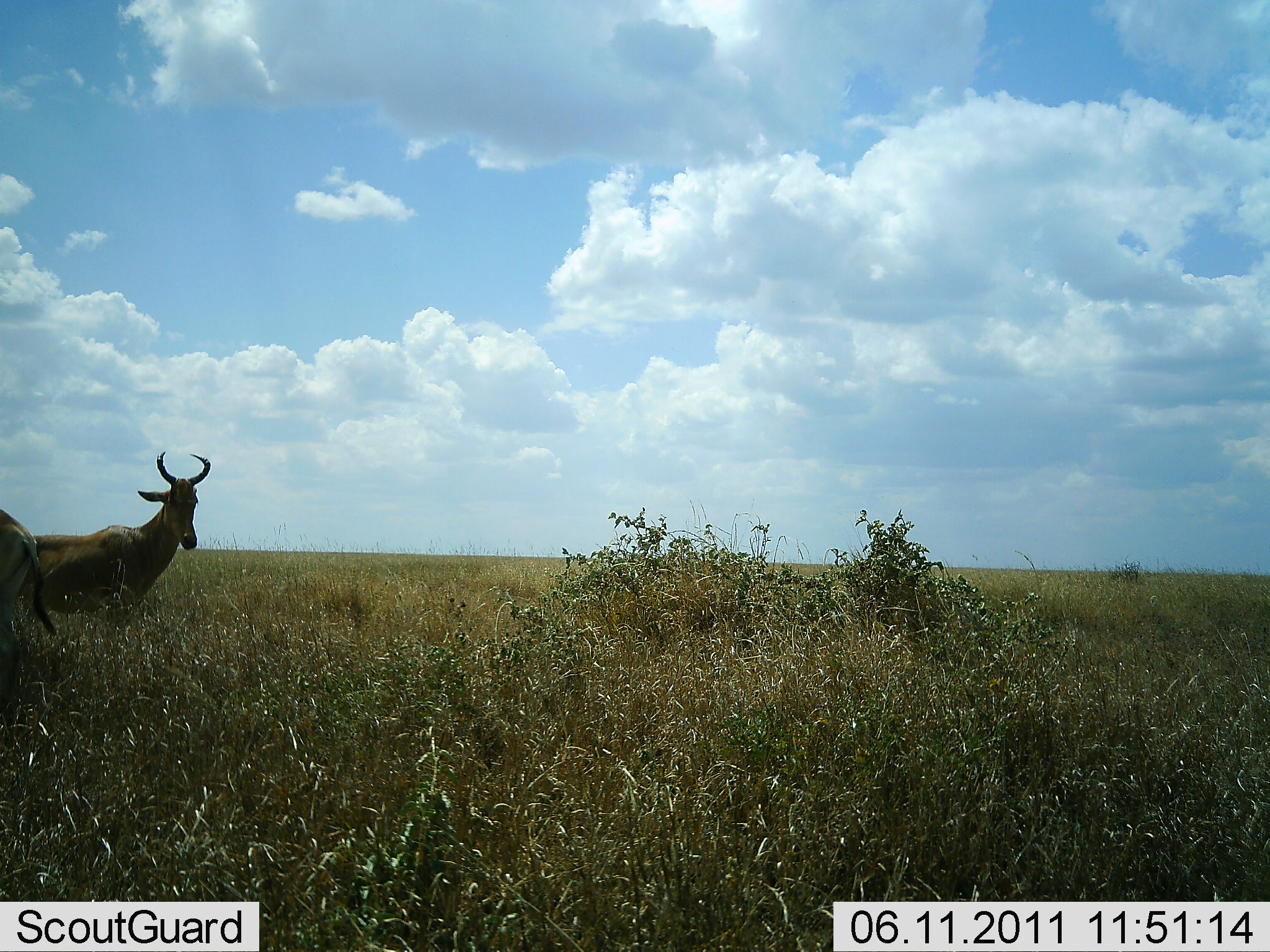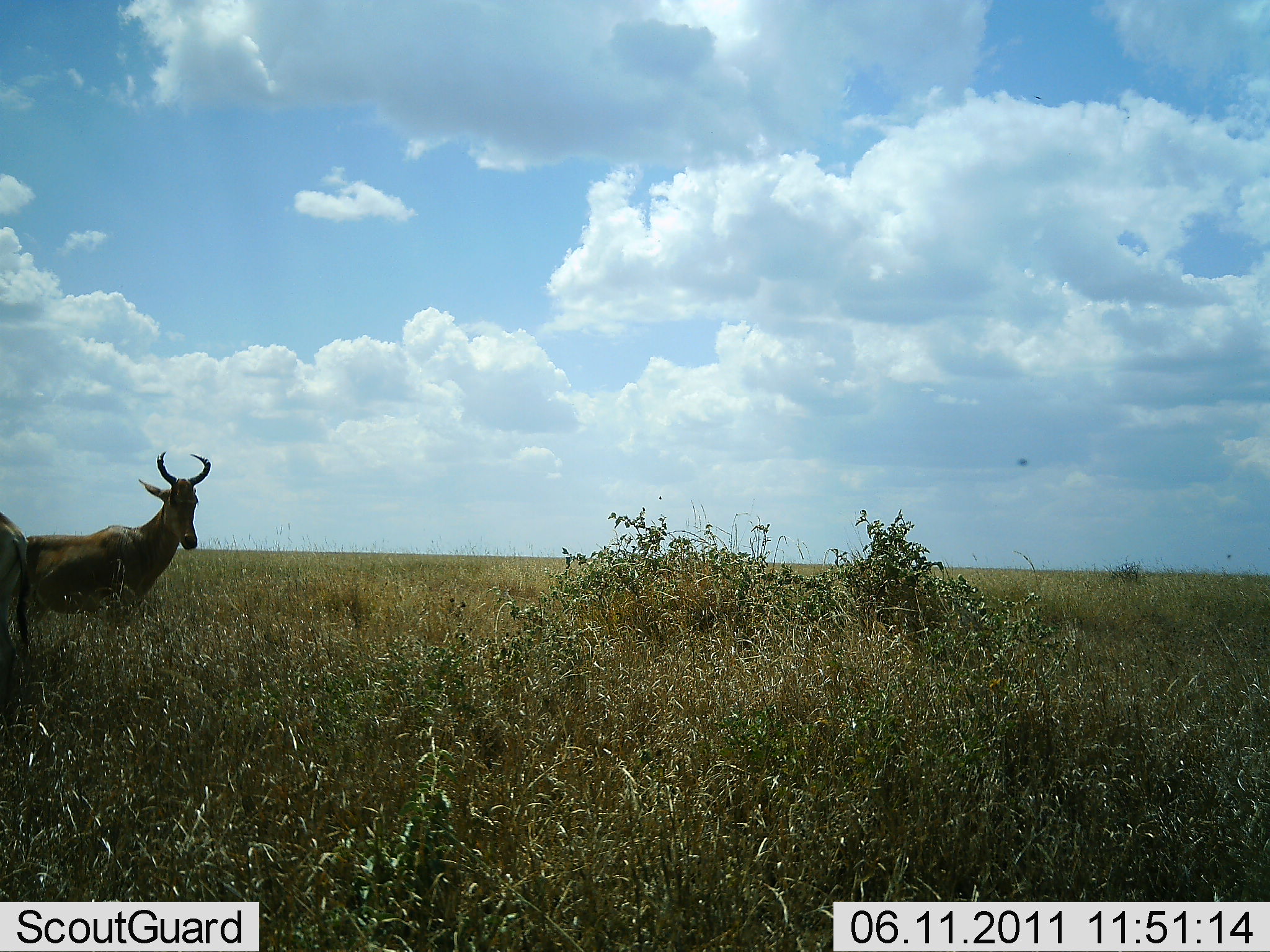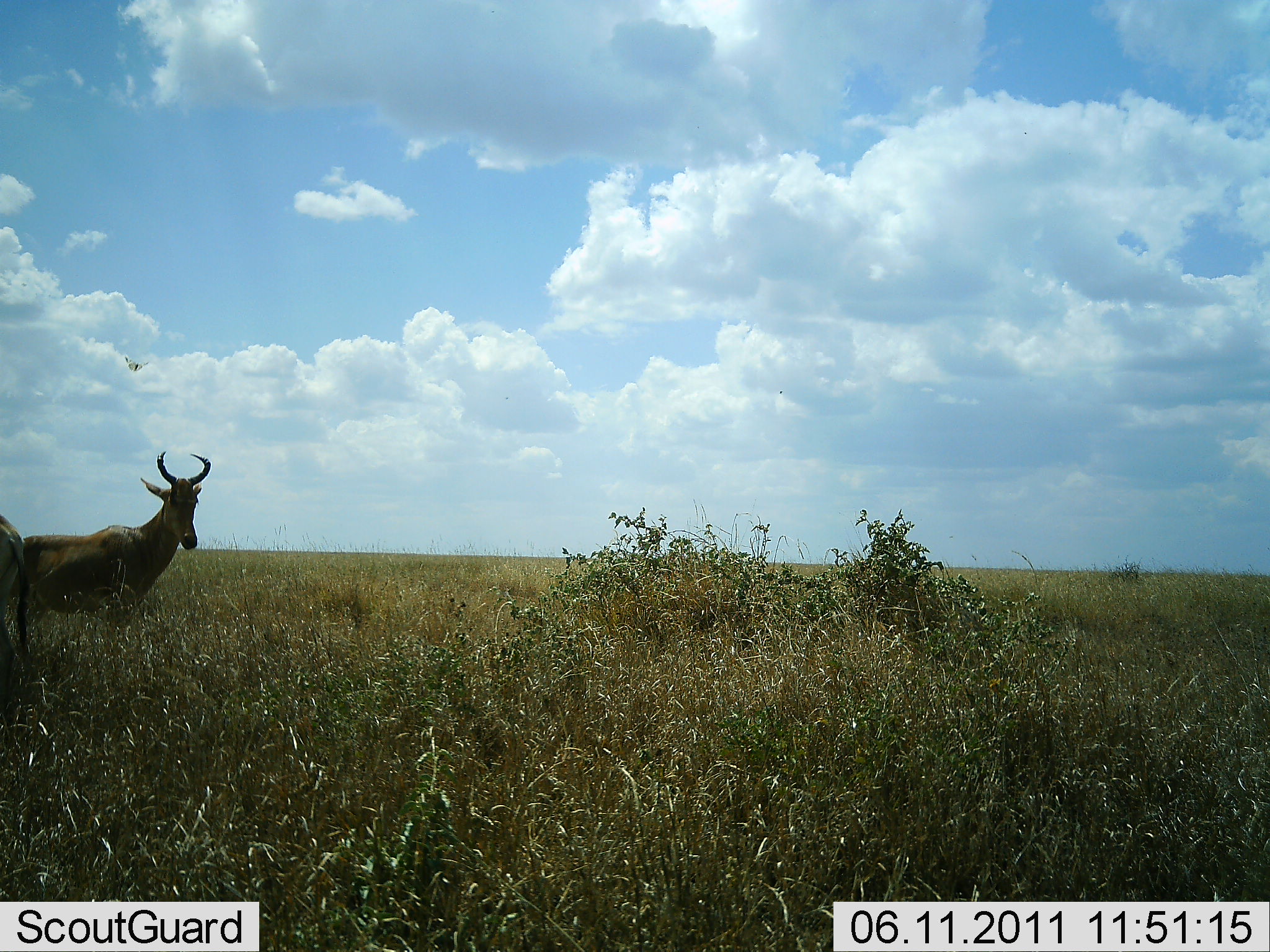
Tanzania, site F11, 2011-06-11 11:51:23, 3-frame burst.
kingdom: Animalia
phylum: Chordata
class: Mammalia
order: Artiodactyla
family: Bovidae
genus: Alcelaphus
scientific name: Alcelaphus buselaphus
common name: hartebeest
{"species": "hartebeest (Alcelaphus buselaphus)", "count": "2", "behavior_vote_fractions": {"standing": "100%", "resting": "7%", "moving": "0%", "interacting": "0%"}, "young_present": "0%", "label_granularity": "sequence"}